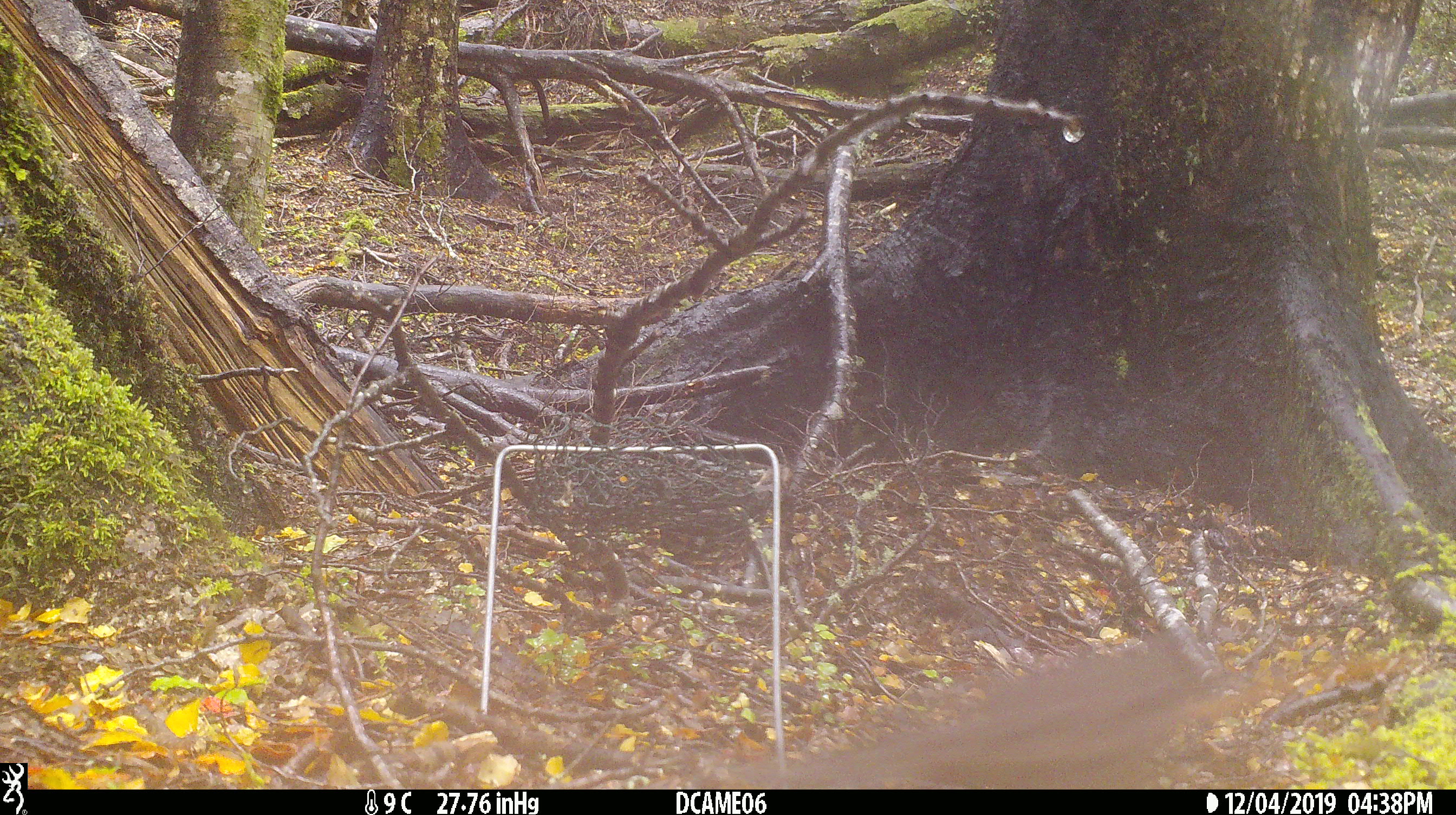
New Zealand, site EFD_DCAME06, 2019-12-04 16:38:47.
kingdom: Animalia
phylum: Chordata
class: Aves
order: Passeriformes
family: Turdidae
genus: Turdus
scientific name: Turdus merula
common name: eurasian blackbird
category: blackbird